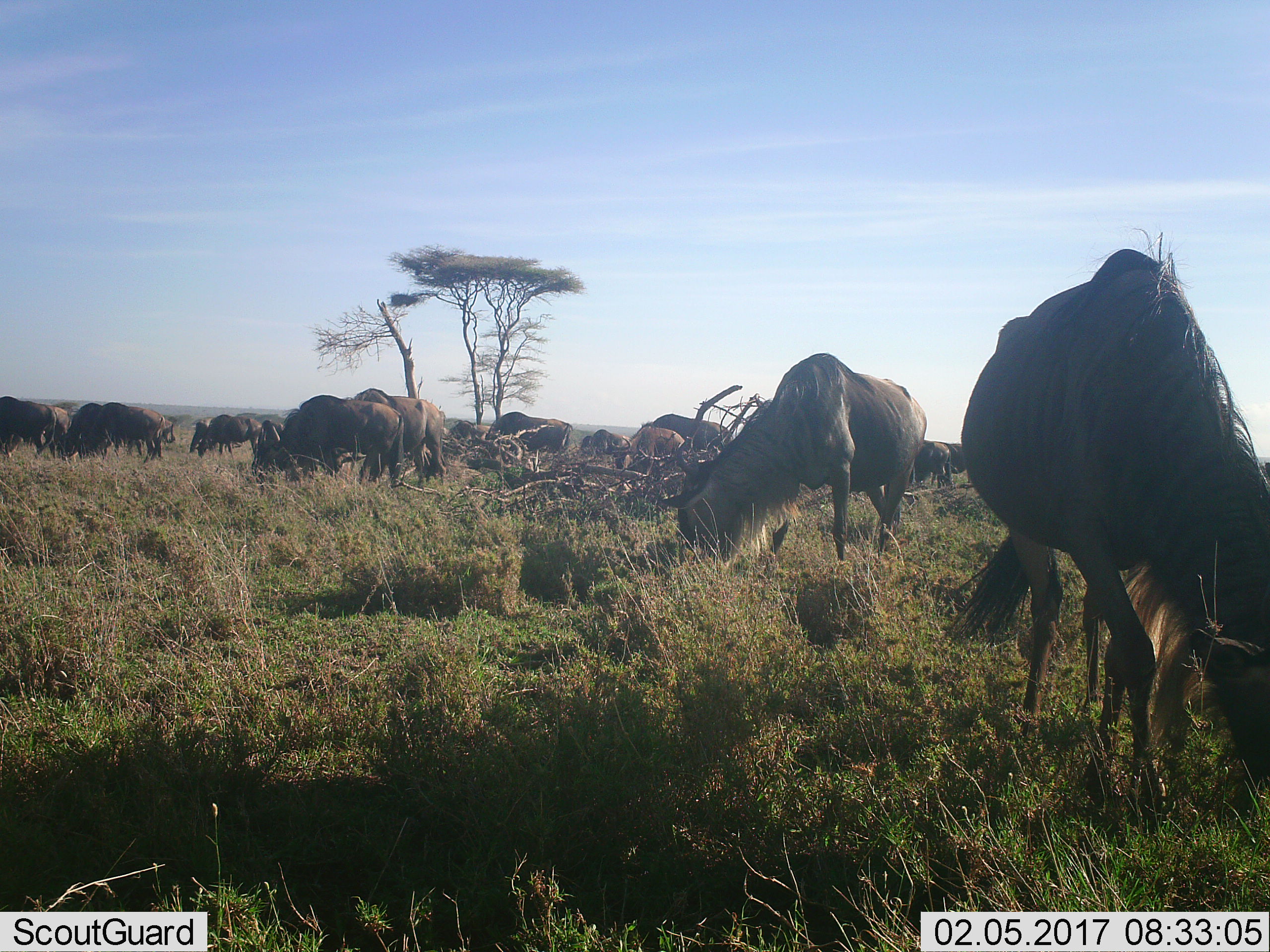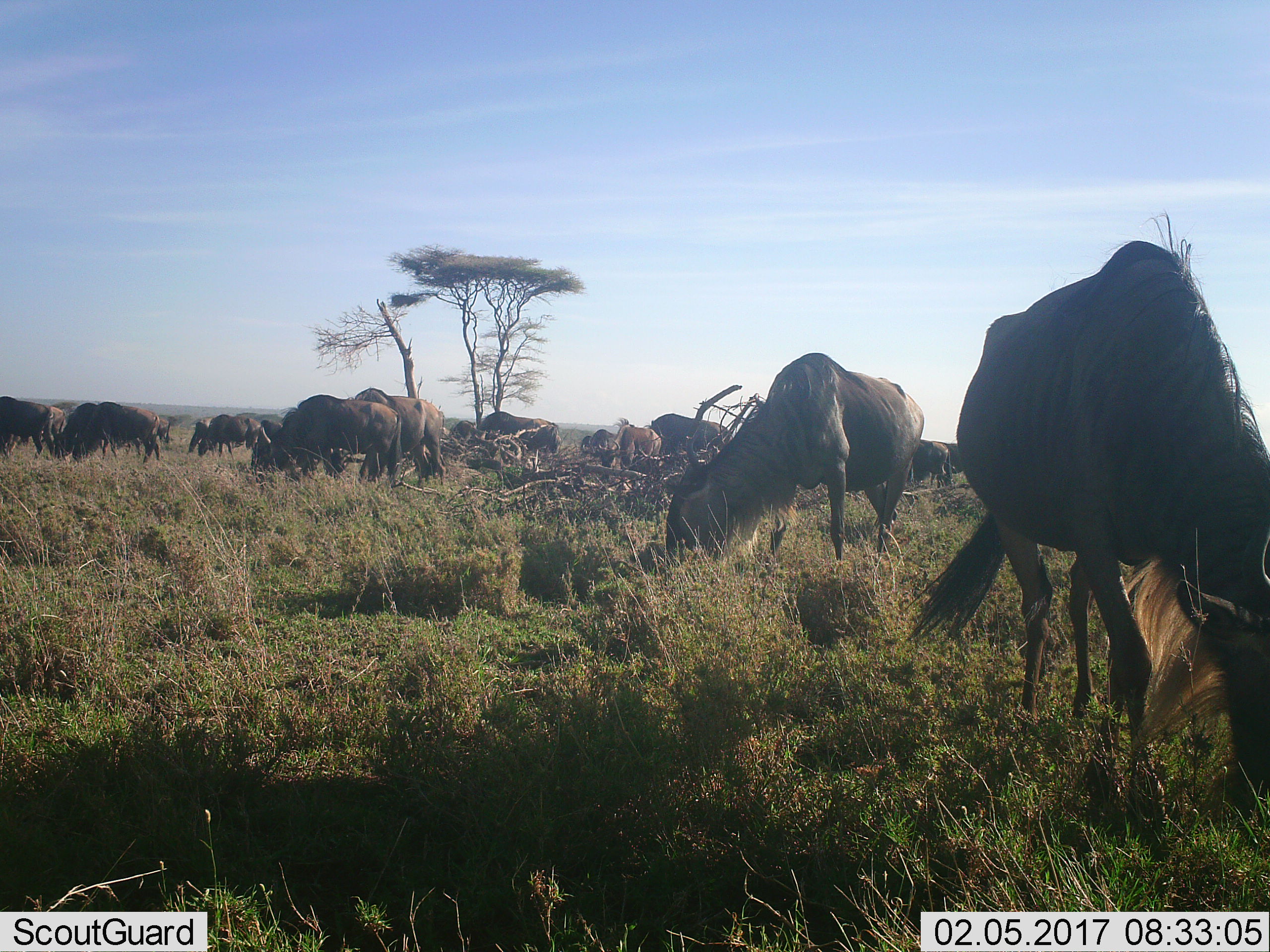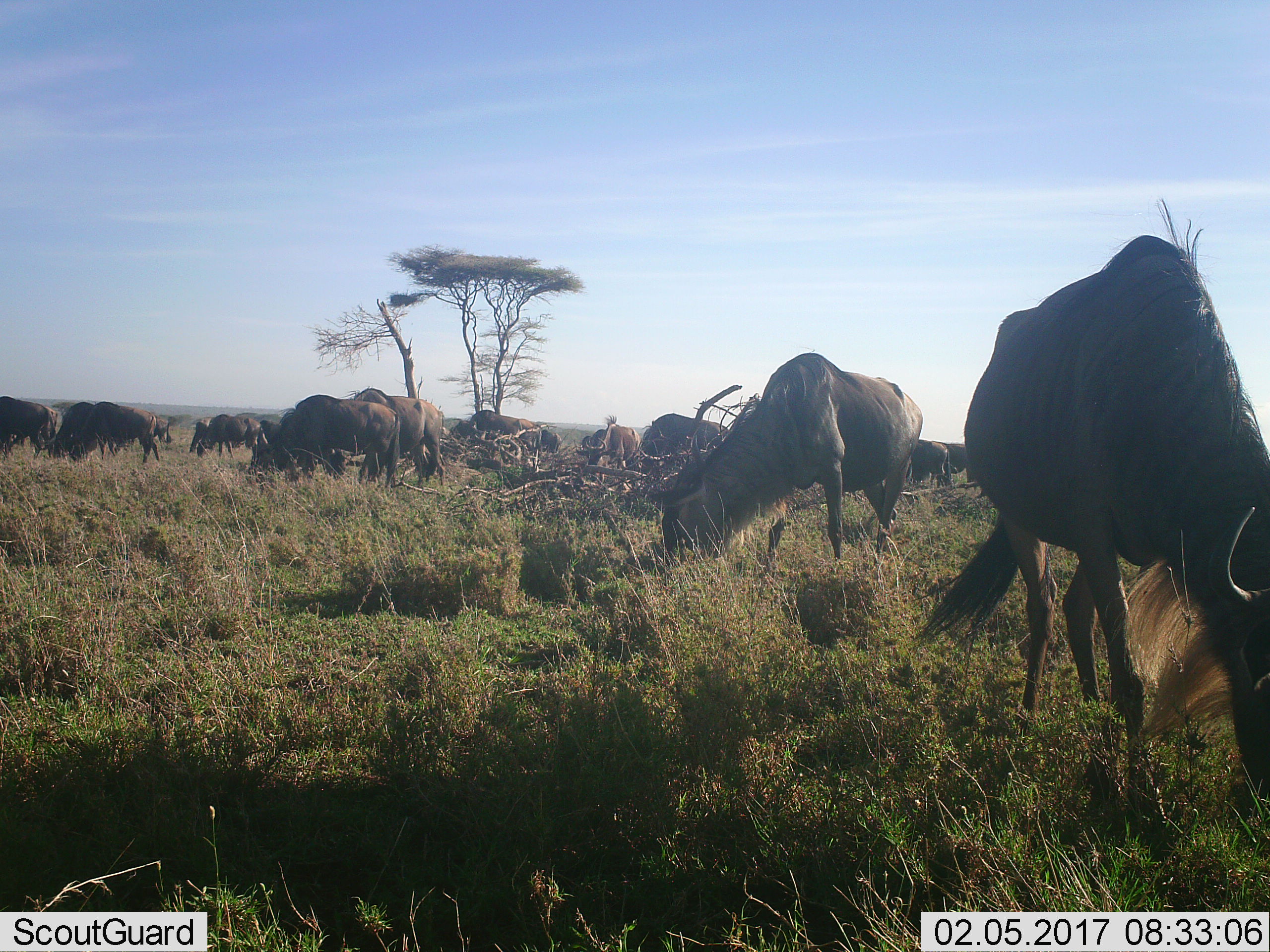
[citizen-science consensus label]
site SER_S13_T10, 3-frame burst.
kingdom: Animalia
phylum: Chordata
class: Mammalia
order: Artiodactyla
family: Bovidae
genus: Connochaetes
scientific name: Connochaetes taurinus taurinus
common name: blue wildebeest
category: wildebeestblue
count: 11-50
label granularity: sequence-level